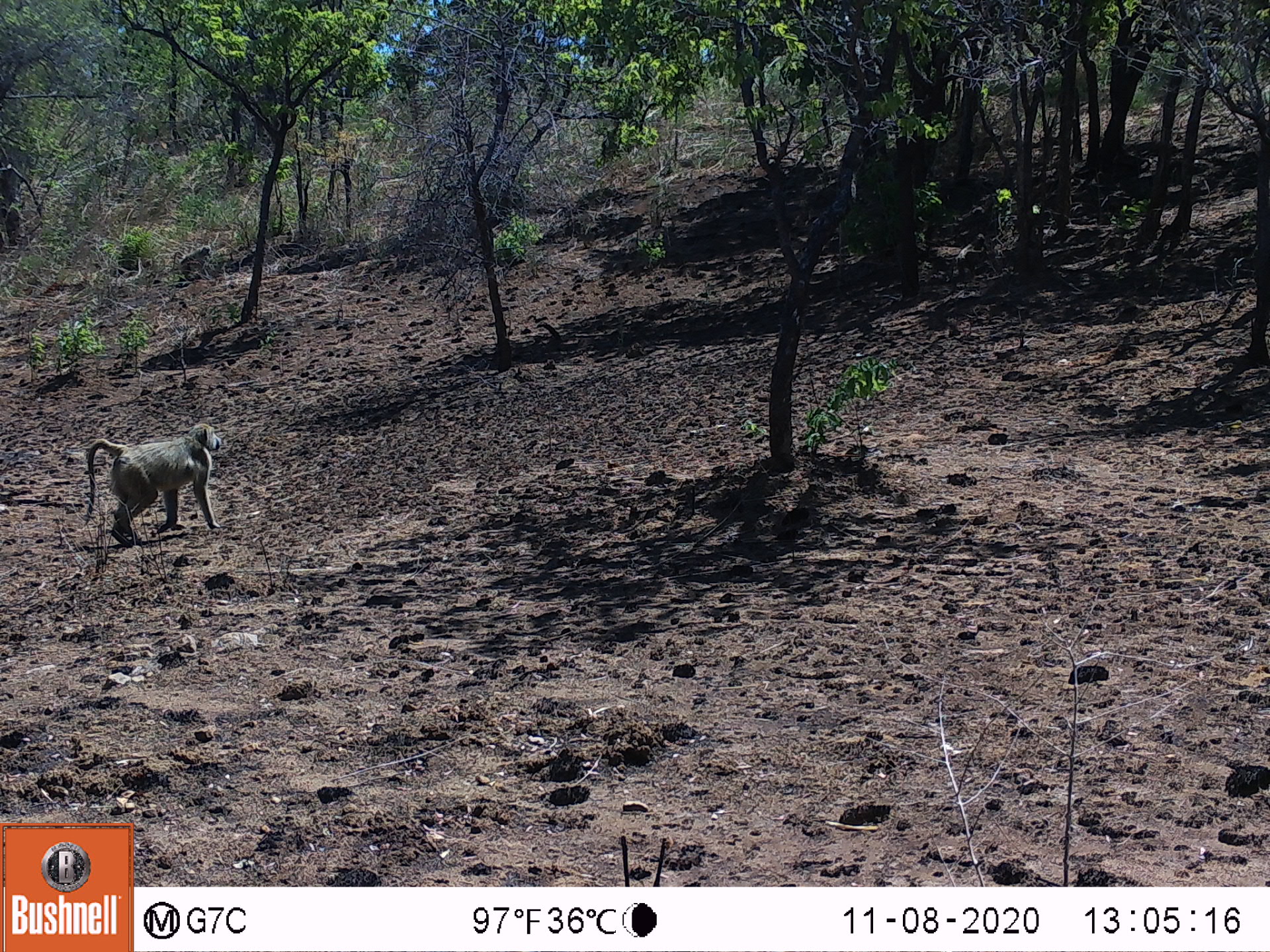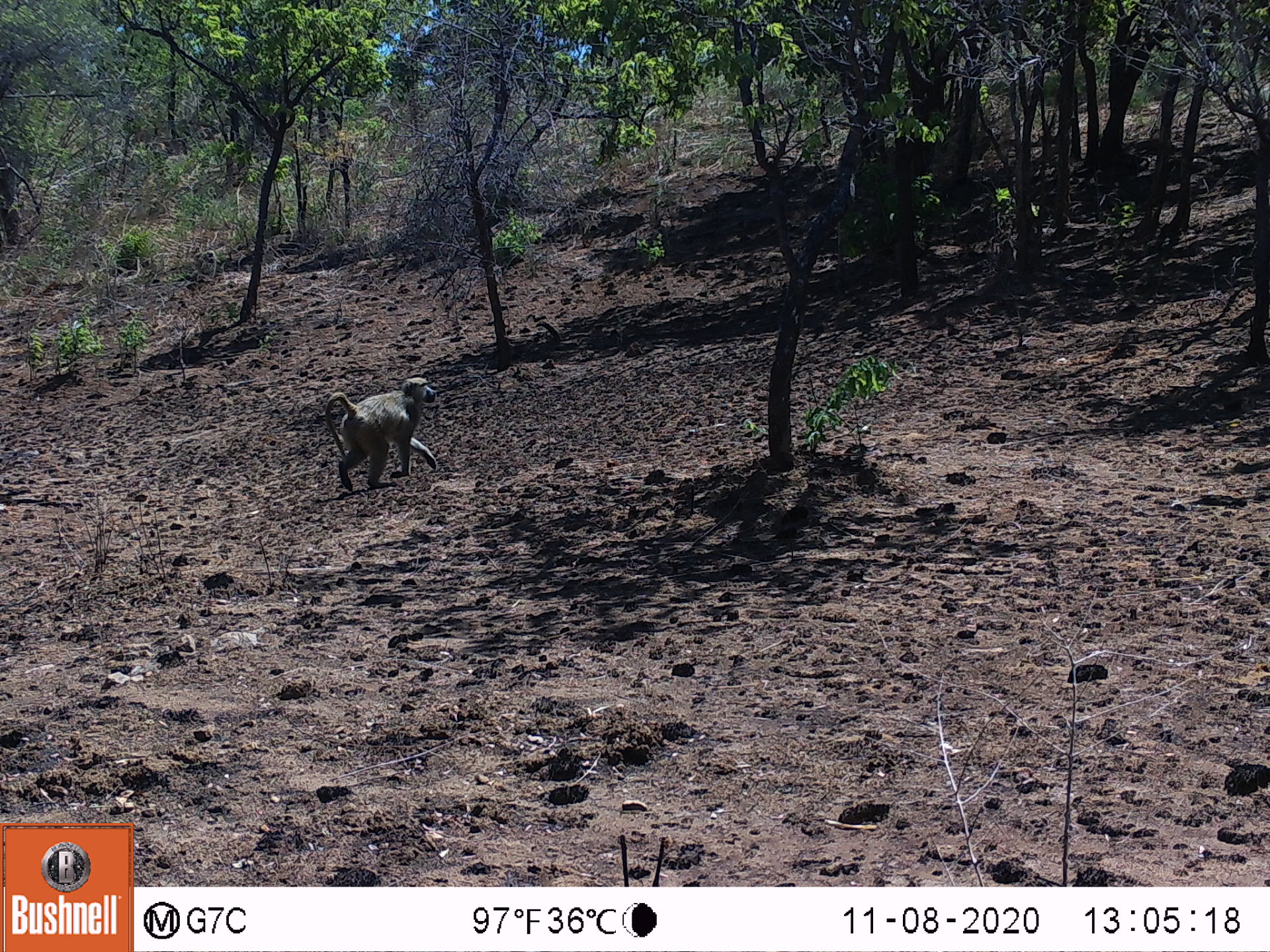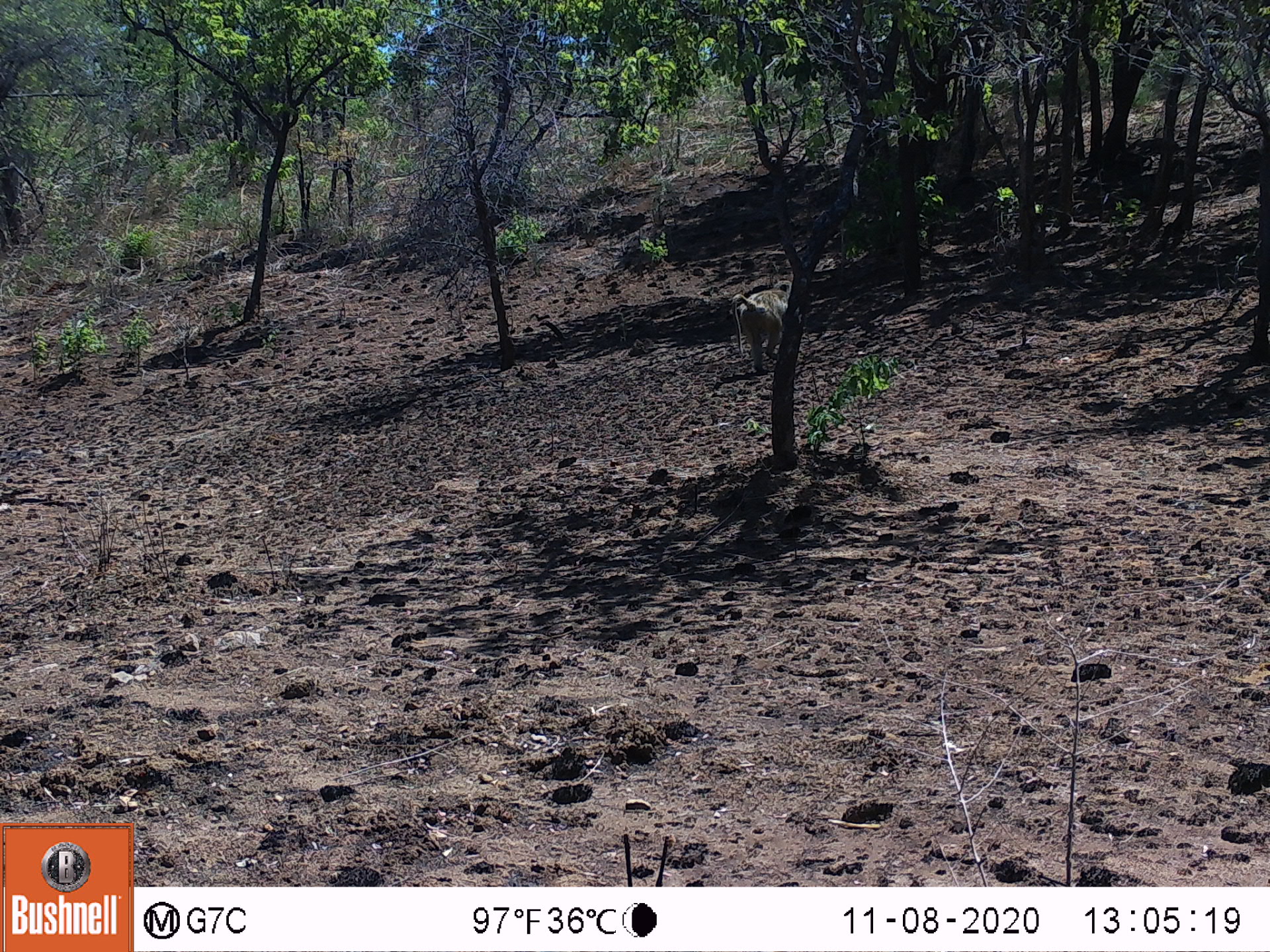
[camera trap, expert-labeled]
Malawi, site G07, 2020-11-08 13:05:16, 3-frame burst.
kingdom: Animalia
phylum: Chordata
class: Mammalia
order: Primates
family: Cercopithecidae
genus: Papio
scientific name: Papio cynocephalus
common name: yellow baboon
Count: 1.